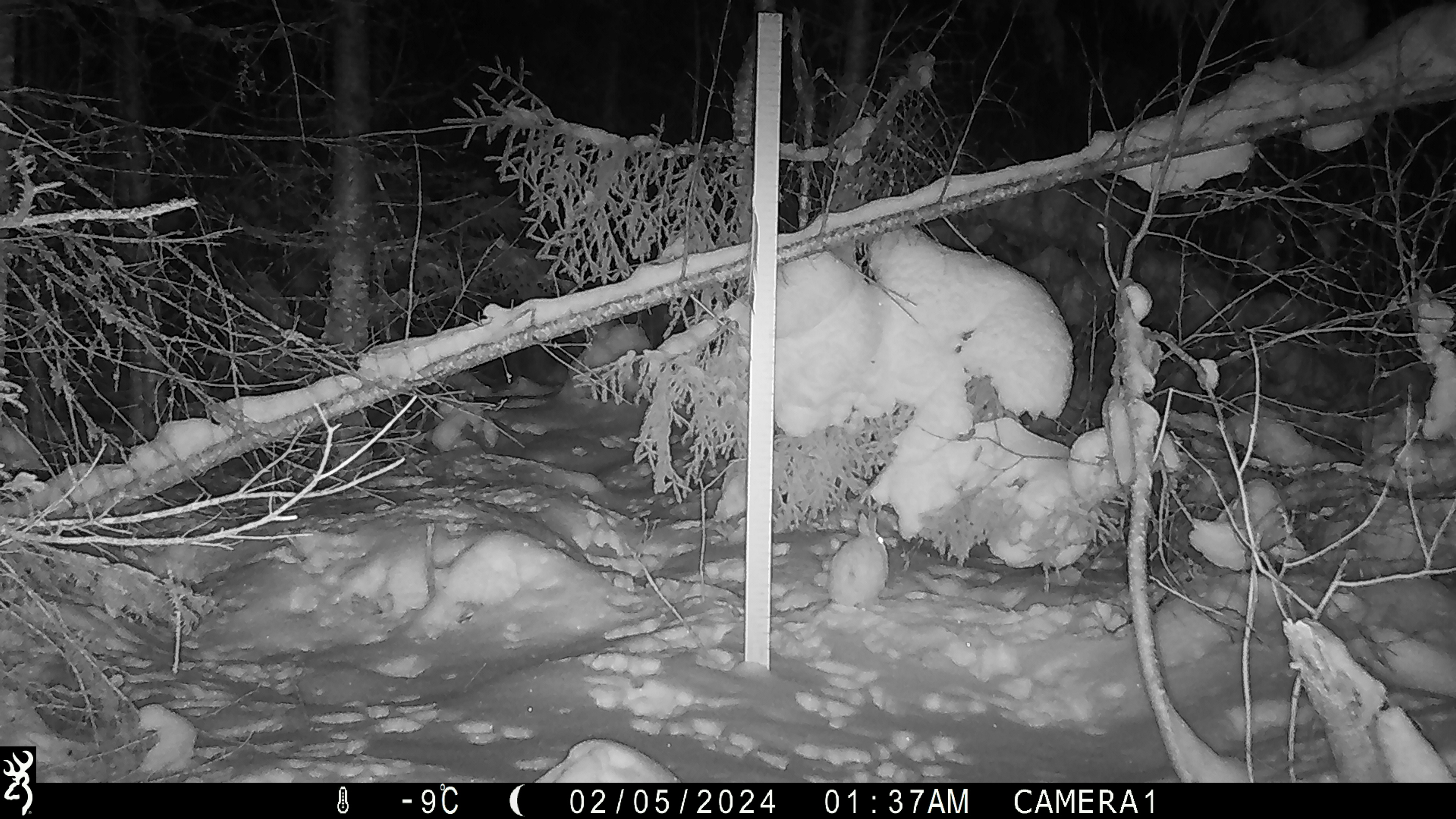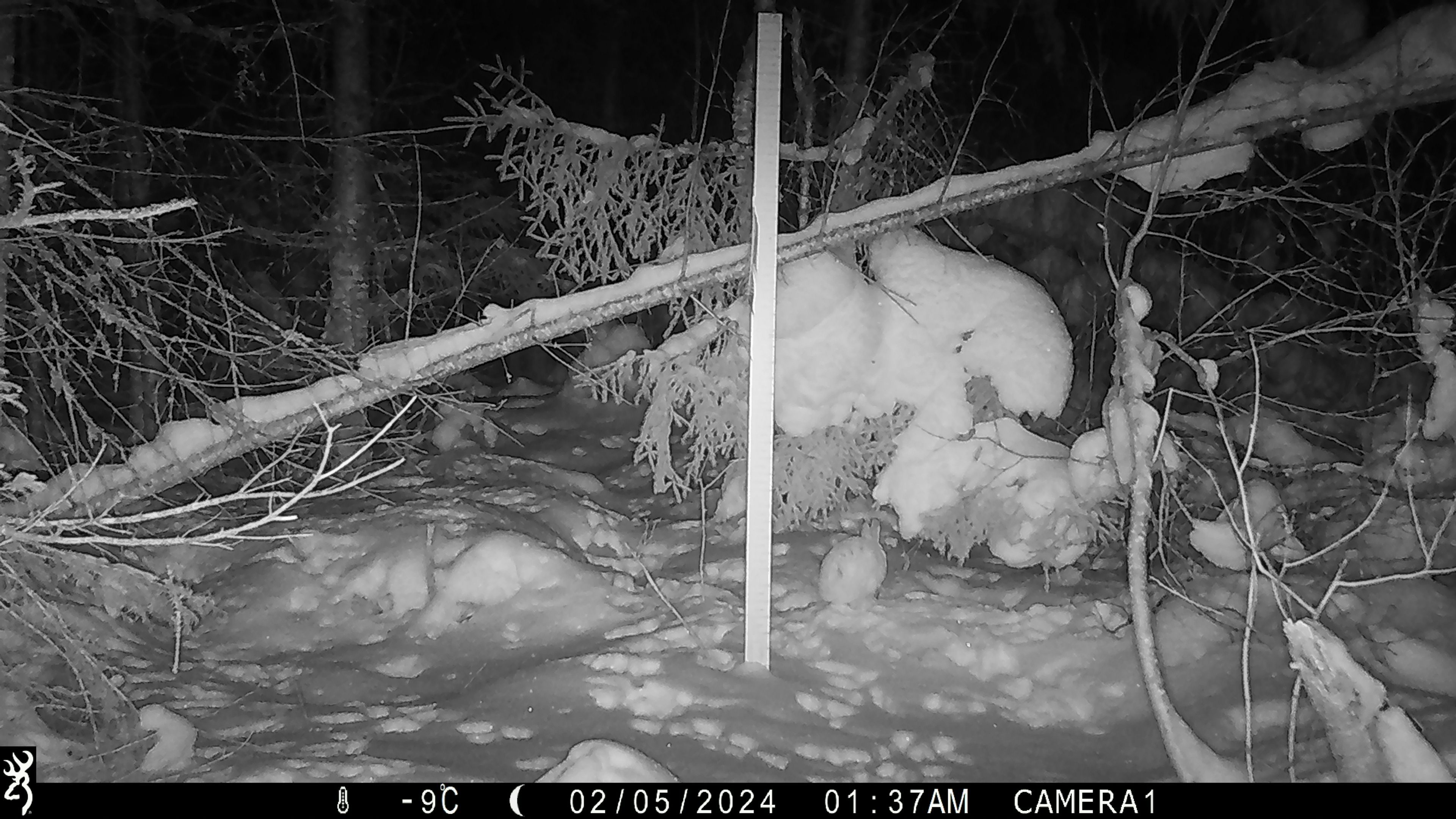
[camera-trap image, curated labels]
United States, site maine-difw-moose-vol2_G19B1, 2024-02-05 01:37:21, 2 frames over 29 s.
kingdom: Animalia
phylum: Chordata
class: Mammalia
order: Lagomorpha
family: Leporidae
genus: Lepus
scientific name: Lepus americanus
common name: snowshoe hare